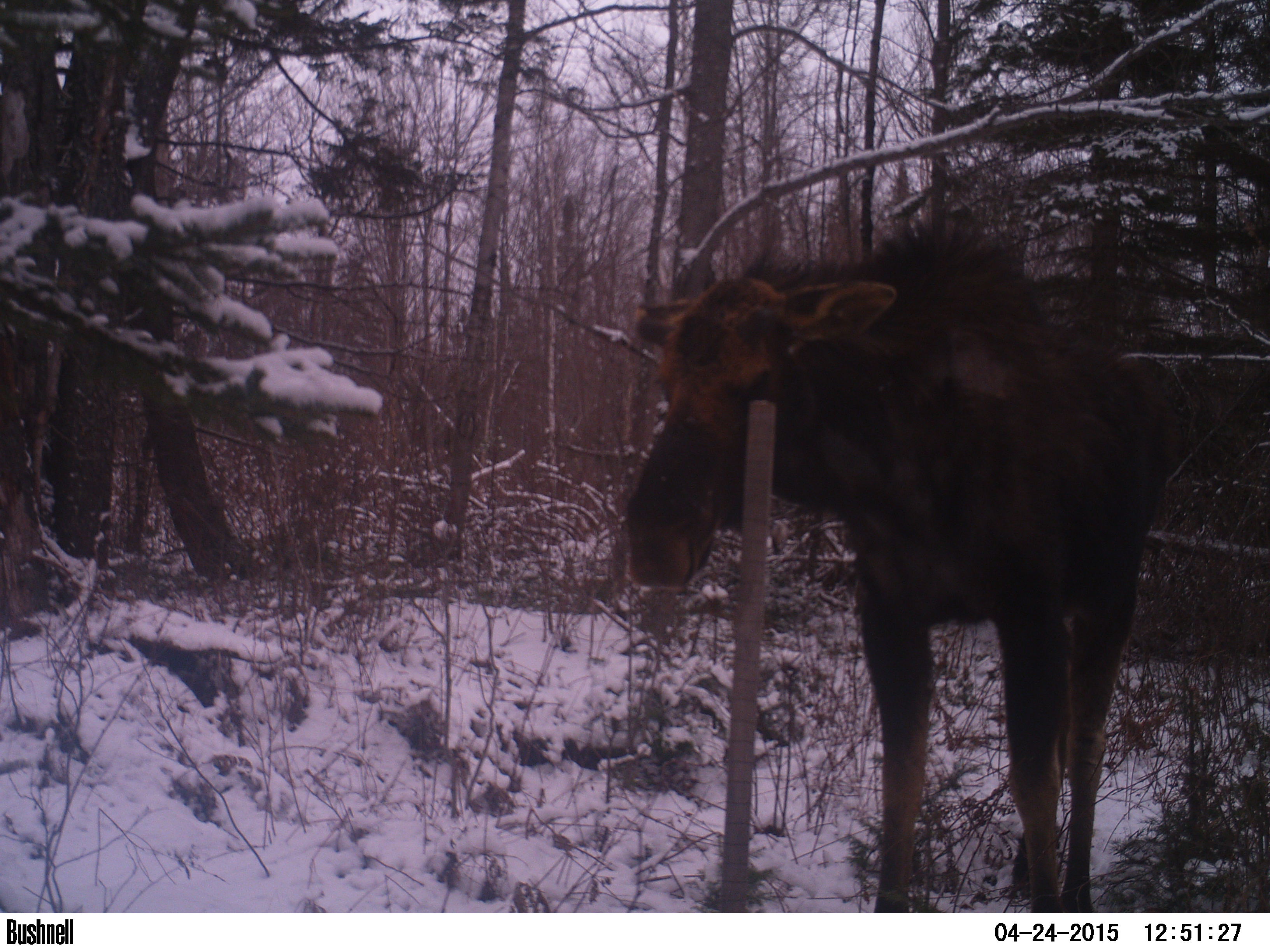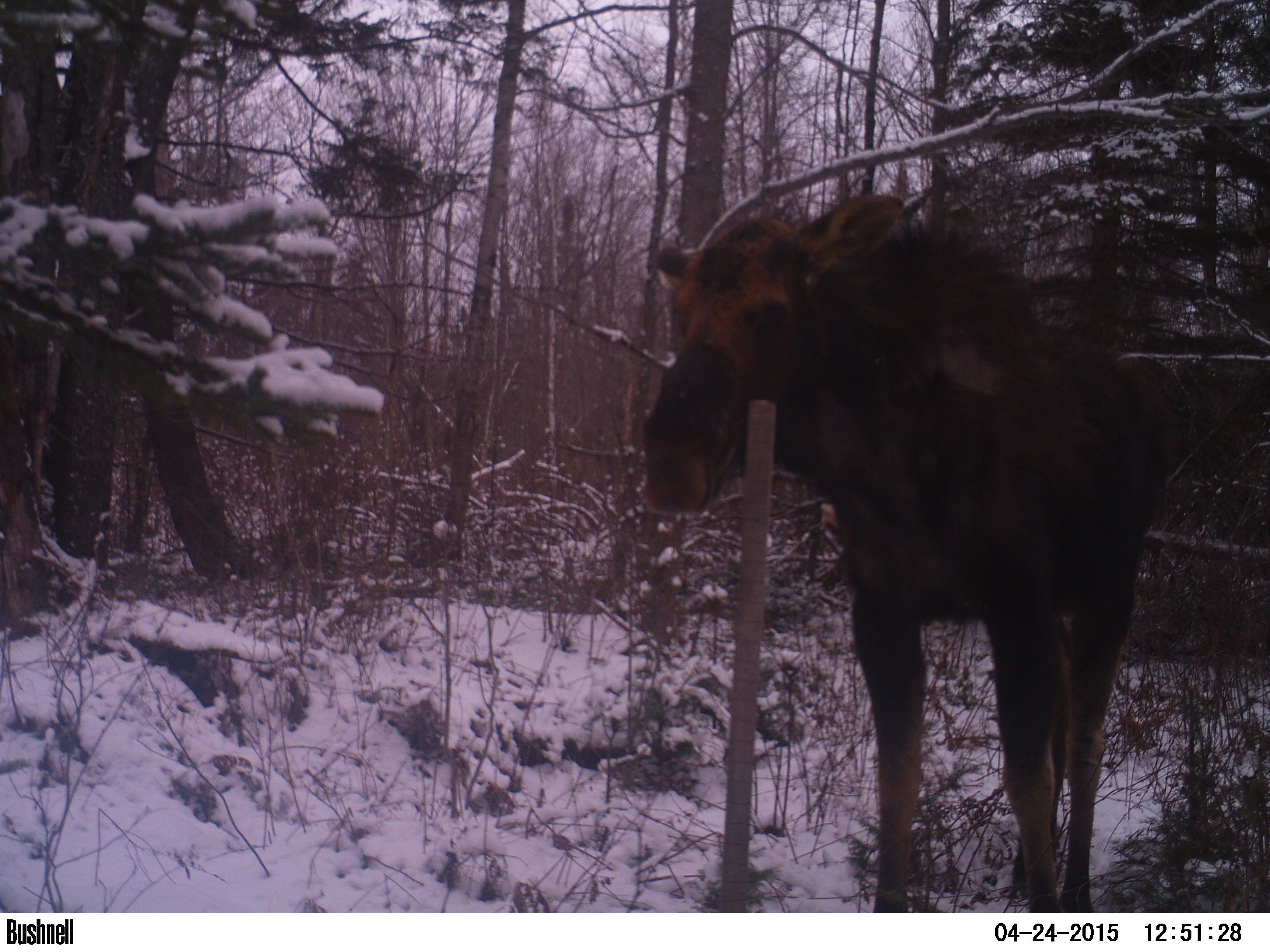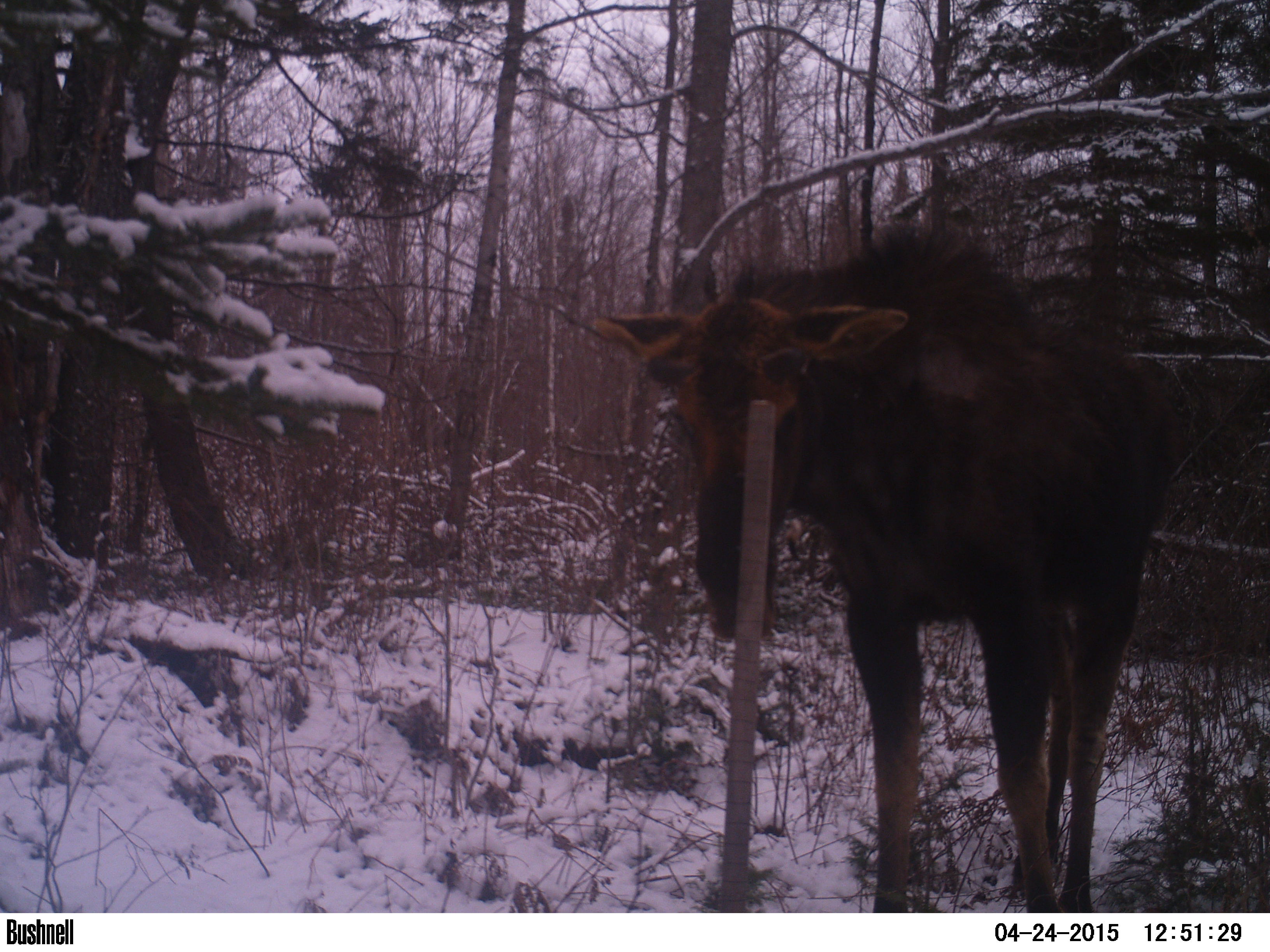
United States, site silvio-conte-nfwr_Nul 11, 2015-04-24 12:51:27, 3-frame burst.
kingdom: Animalia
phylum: Chordata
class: Mammalia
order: Artiodactyla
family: Cervidae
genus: Alces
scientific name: Alces alces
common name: moose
Moose (Alces alces).